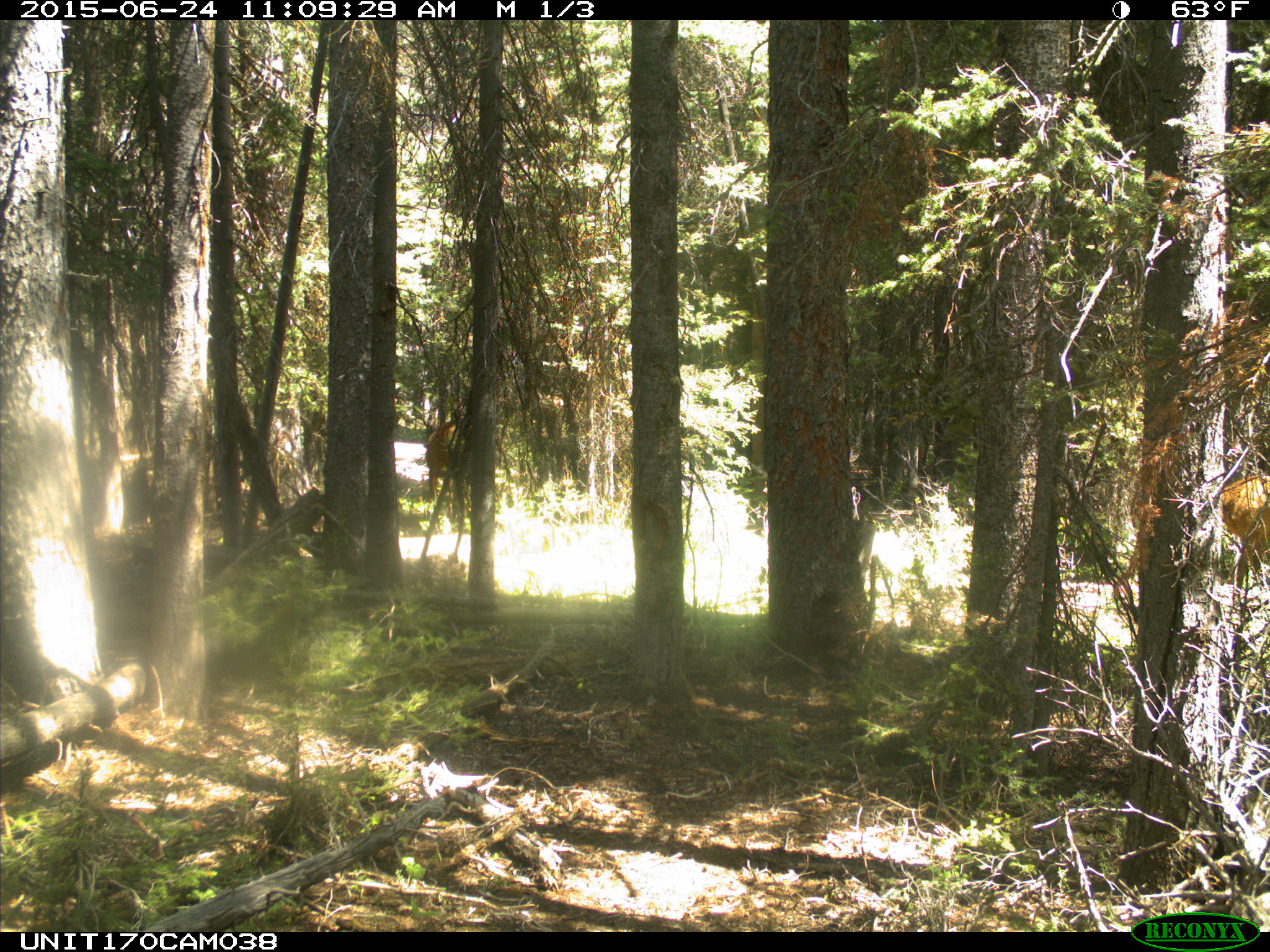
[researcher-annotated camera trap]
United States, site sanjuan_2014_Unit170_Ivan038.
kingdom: Animalia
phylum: Chordata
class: Mammalia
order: Artiodactyla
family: Cervidae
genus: Cervus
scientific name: Cervus elaphus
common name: red deer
Cervus elaphus (red deer).